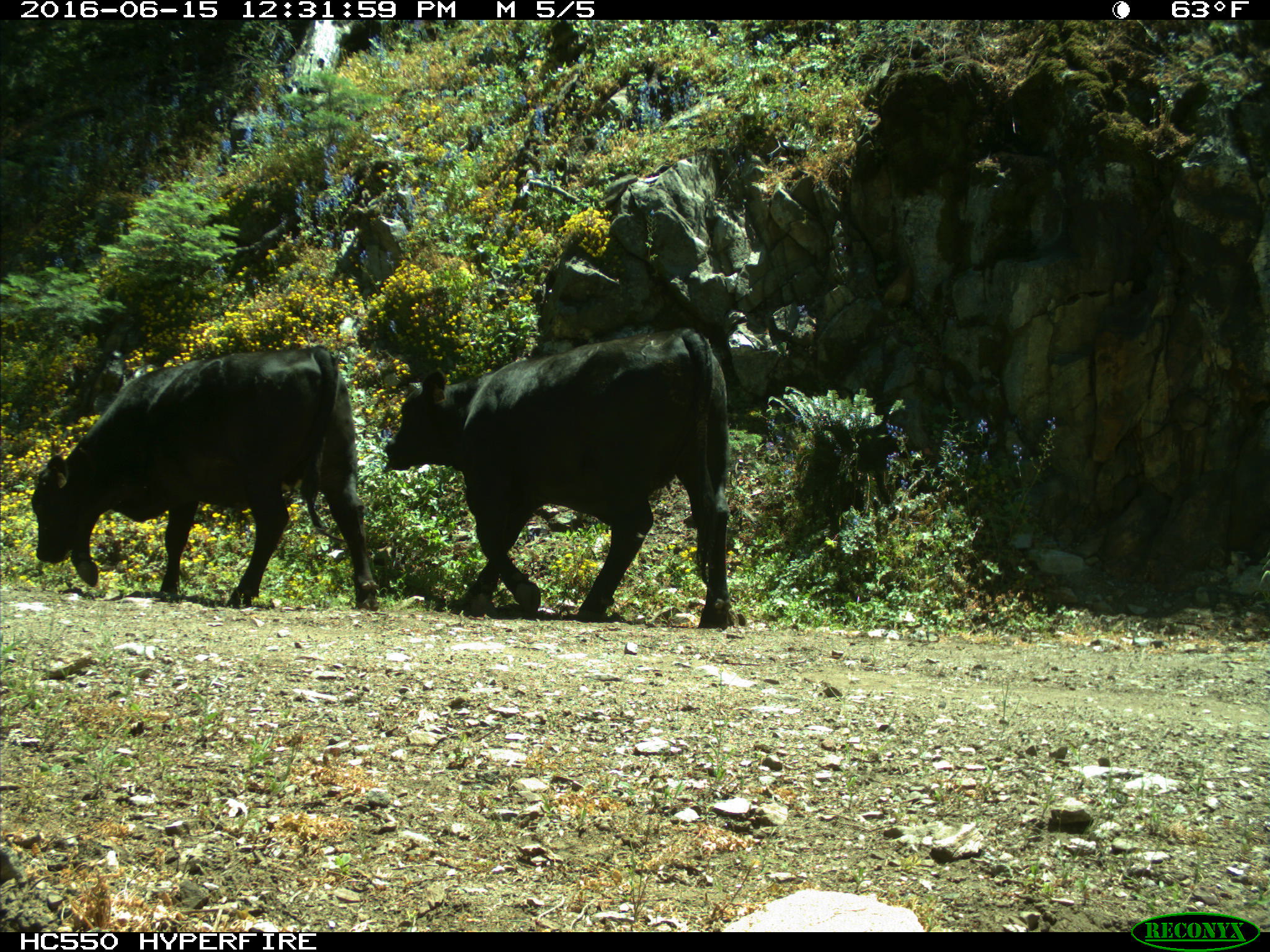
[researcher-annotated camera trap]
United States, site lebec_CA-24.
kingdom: Animalia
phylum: Chordata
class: Mammalia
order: Artiodactyla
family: Bovidae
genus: Bos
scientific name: Bos taurus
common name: domestic cow